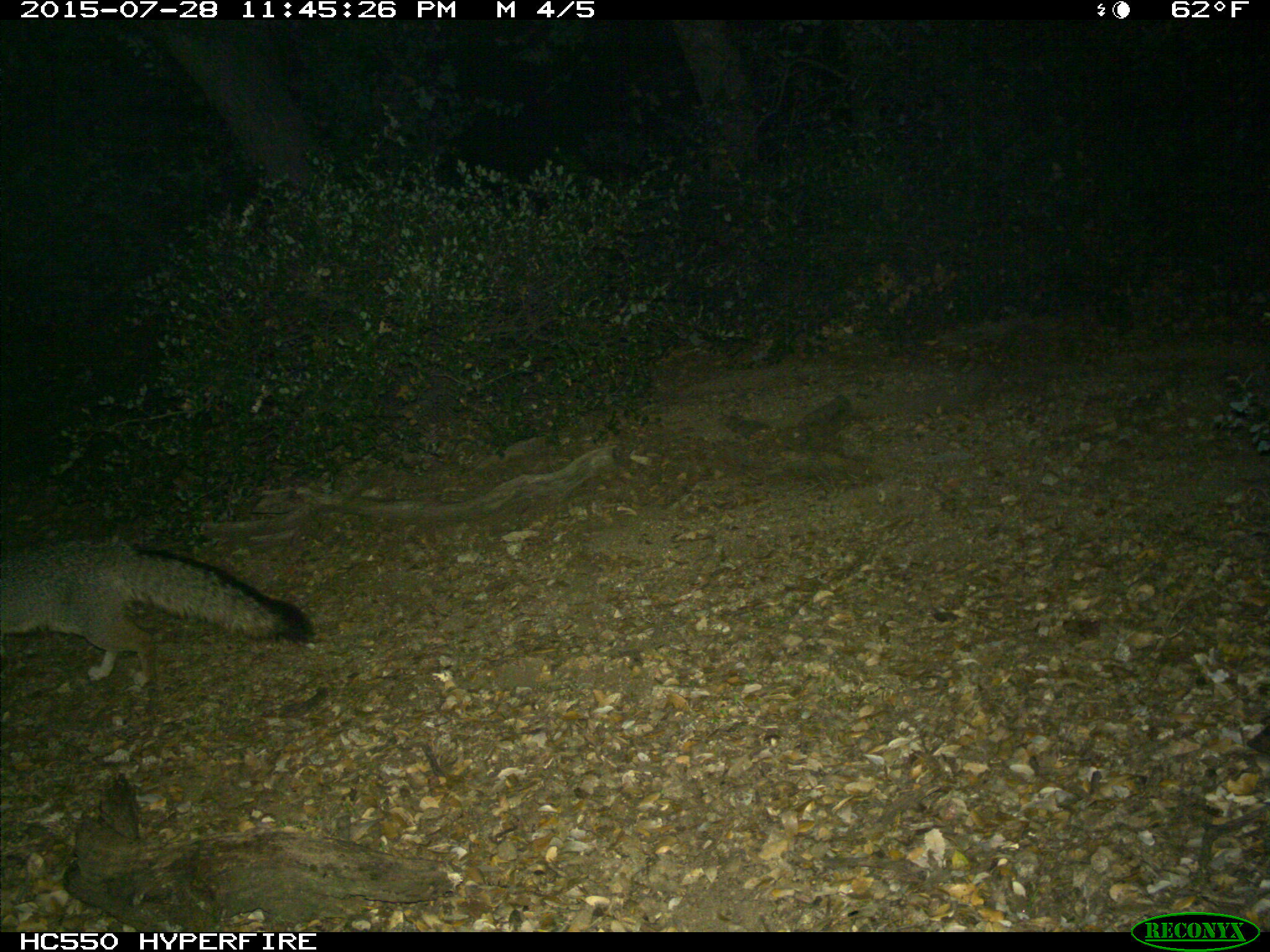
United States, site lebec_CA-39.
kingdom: Animalia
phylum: Chordata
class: Mammalia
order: Carnivora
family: Canidae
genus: Urocyon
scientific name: Urocyon cinereoargenteus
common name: gray fox